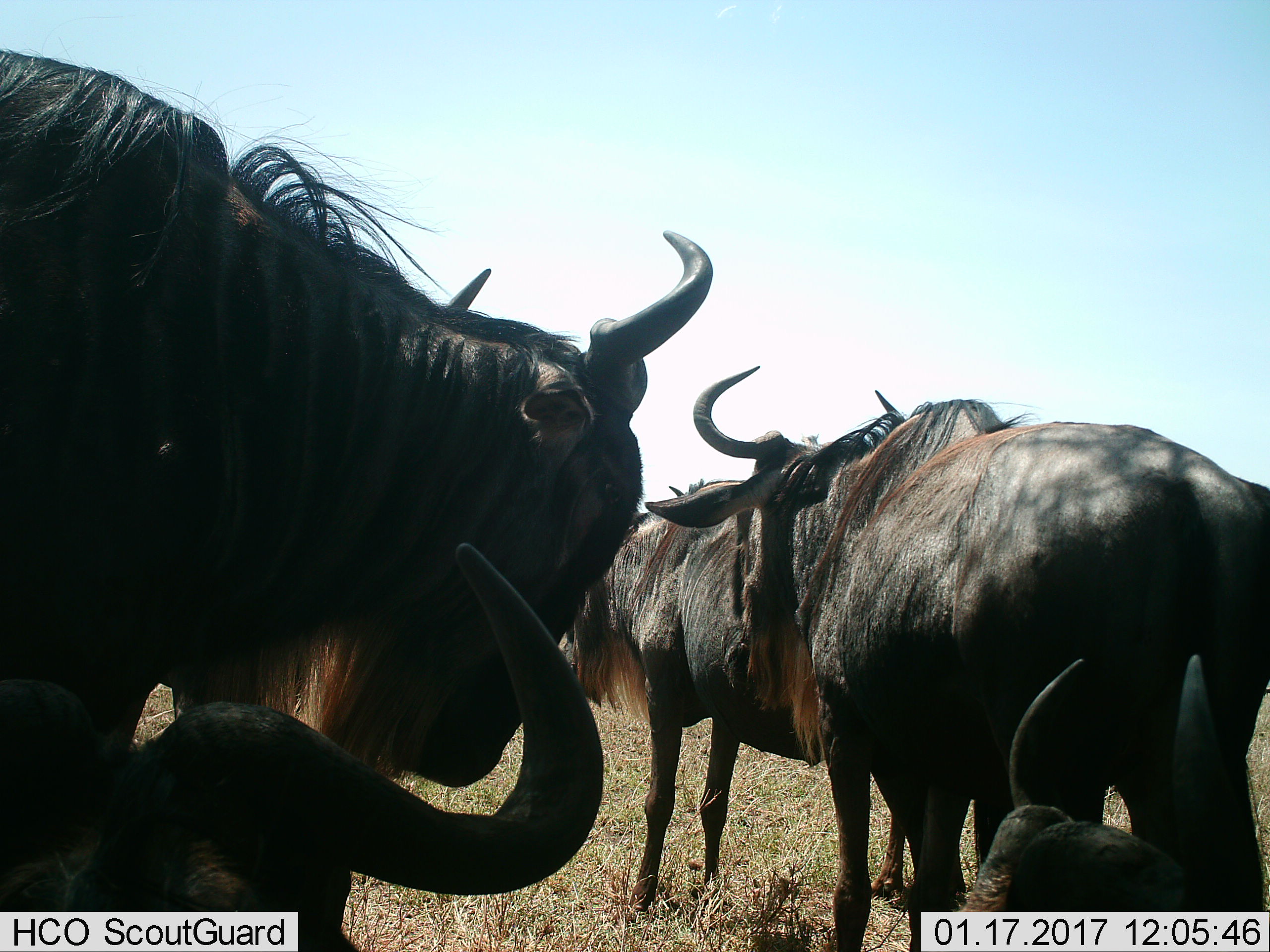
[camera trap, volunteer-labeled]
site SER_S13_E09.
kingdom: Animalia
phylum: Chordata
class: Mammalia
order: Artiodactyla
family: Bovidae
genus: Connochaetes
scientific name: Connochaetes taurinus taurinus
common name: blue wildebeest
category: wildebeestblue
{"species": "wildebeestblue (blue wildebeest) (Connochaetes taurinus taurinus)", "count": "5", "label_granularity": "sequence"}